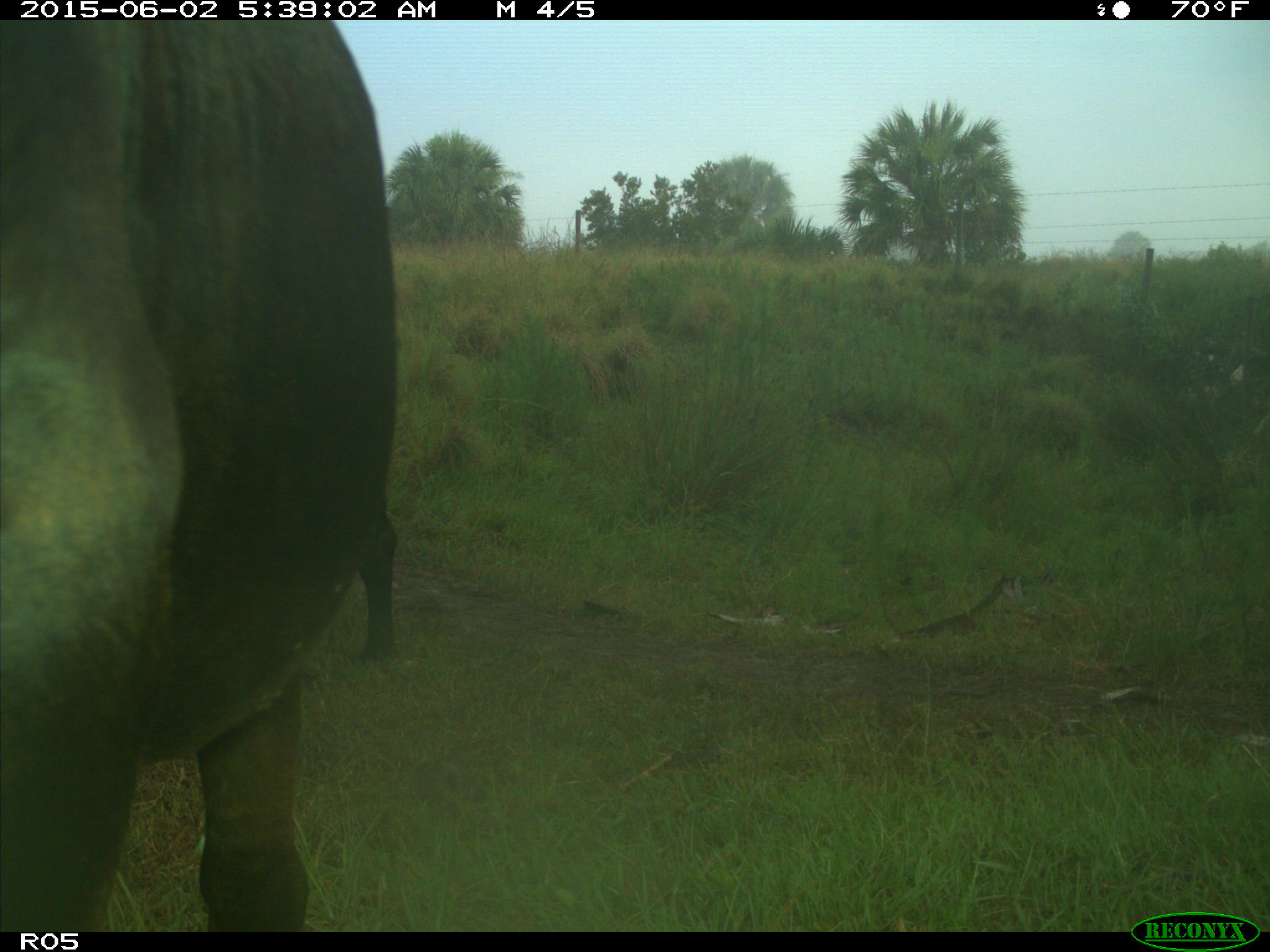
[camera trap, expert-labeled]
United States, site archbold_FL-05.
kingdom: Animalia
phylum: Chordata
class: Mammalia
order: Artiodactyla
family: Bovidae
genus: Bos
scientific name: Bos taurus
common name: domestic cow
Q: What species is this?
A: Bos taurus (domestic cow).